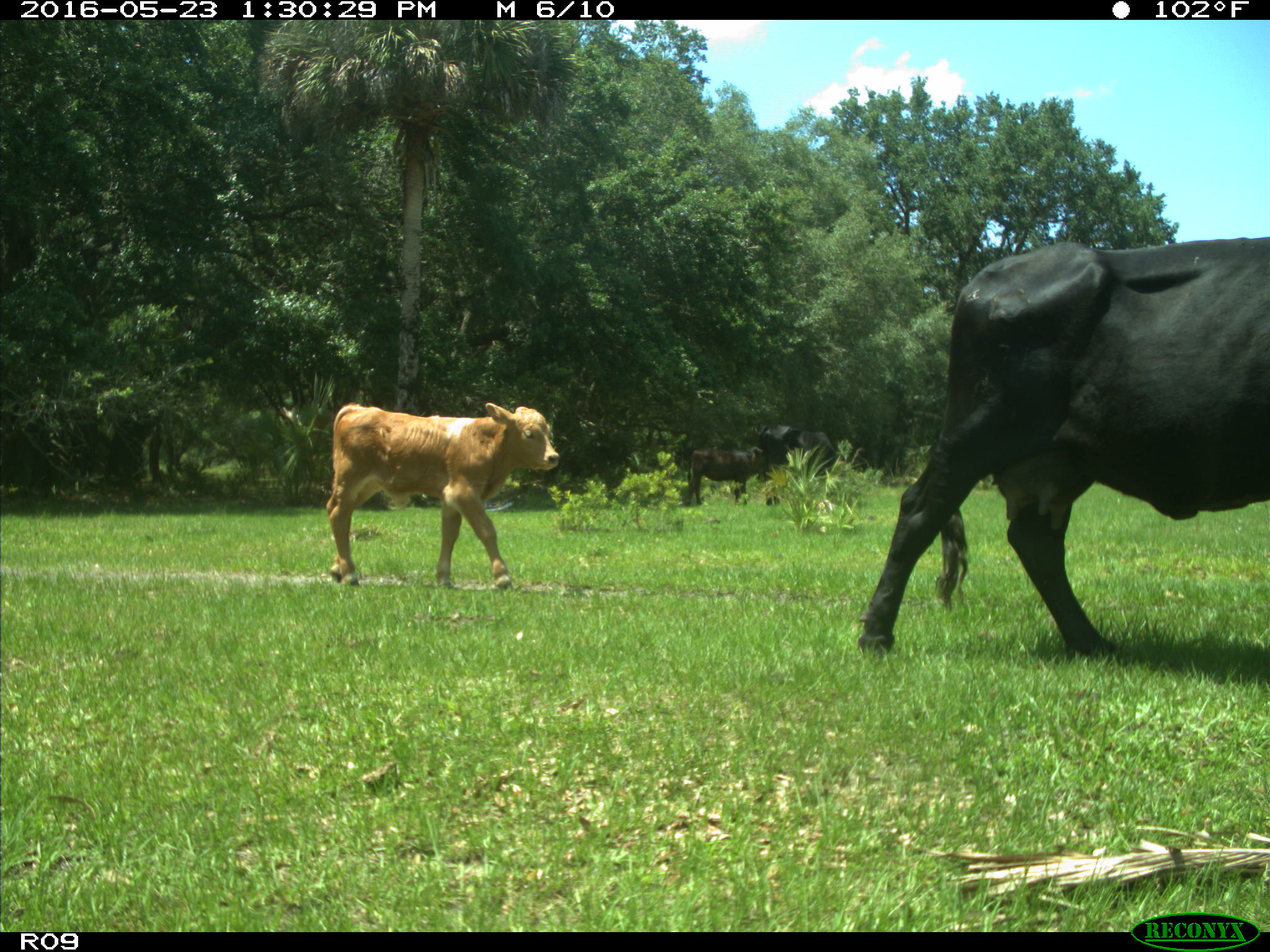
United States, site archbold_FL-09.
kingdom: Animalia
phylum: Chordata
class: Mammalia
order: Artiodactyla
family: Bovidae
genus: Bos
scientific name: Bos taurus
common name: domestic cow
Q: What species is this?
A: Bos taurus (domestic cow).